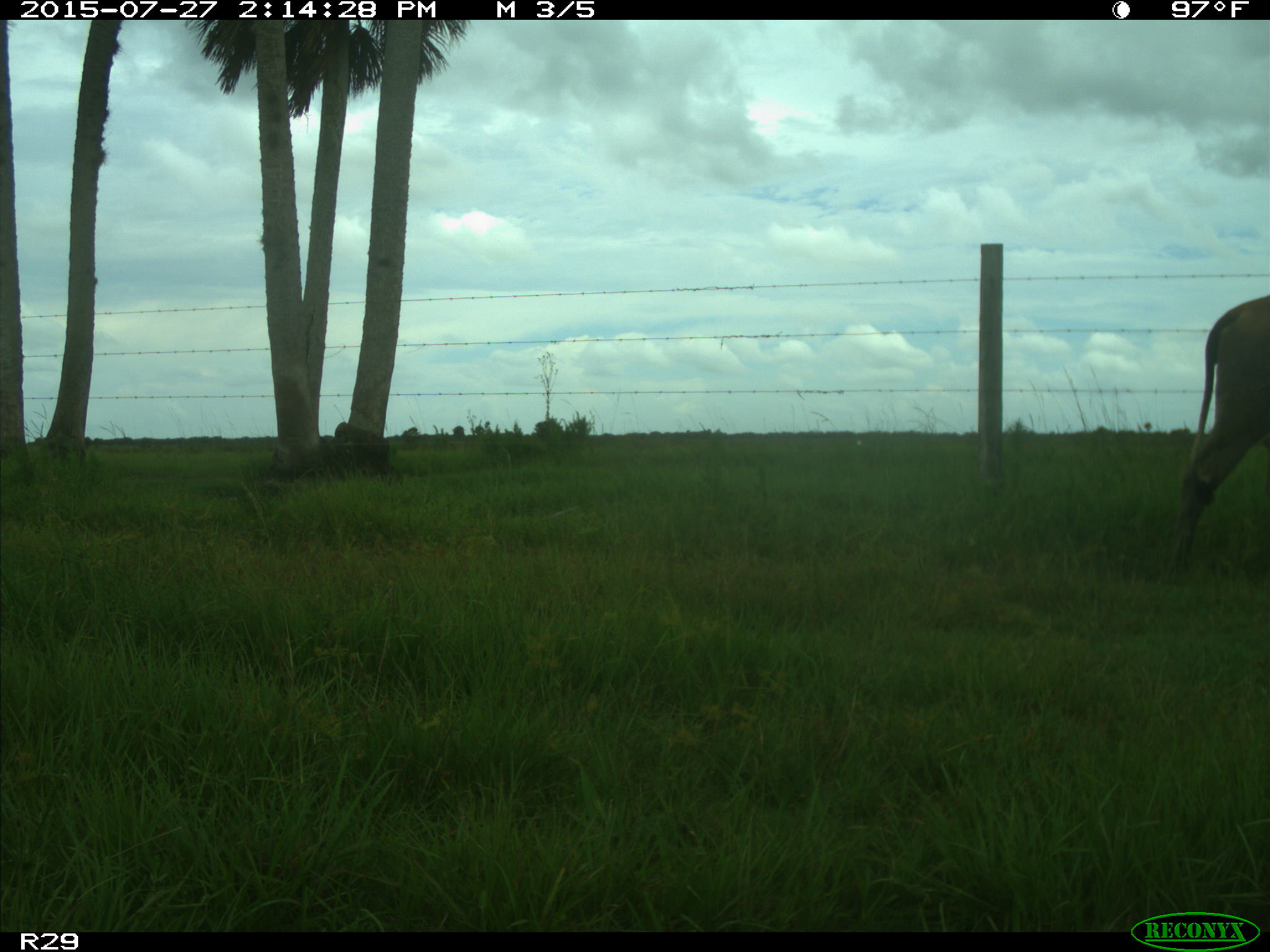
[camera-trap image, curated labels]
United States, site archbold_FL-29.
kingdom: Animalia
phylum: Chordata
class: Mammalia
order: Artiodactyla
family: Bovidae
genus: Bos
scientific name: Bos taurus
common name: domestic cow